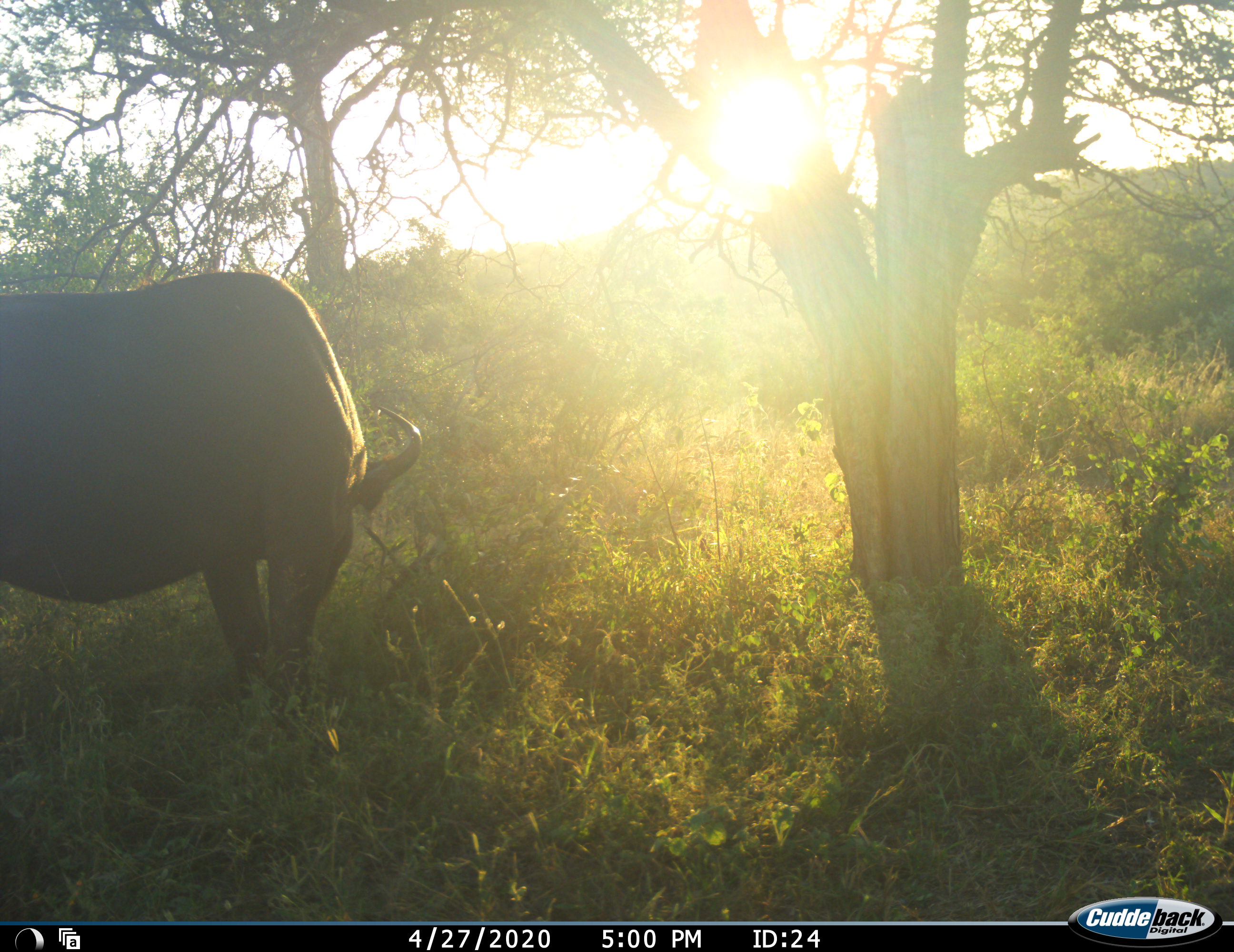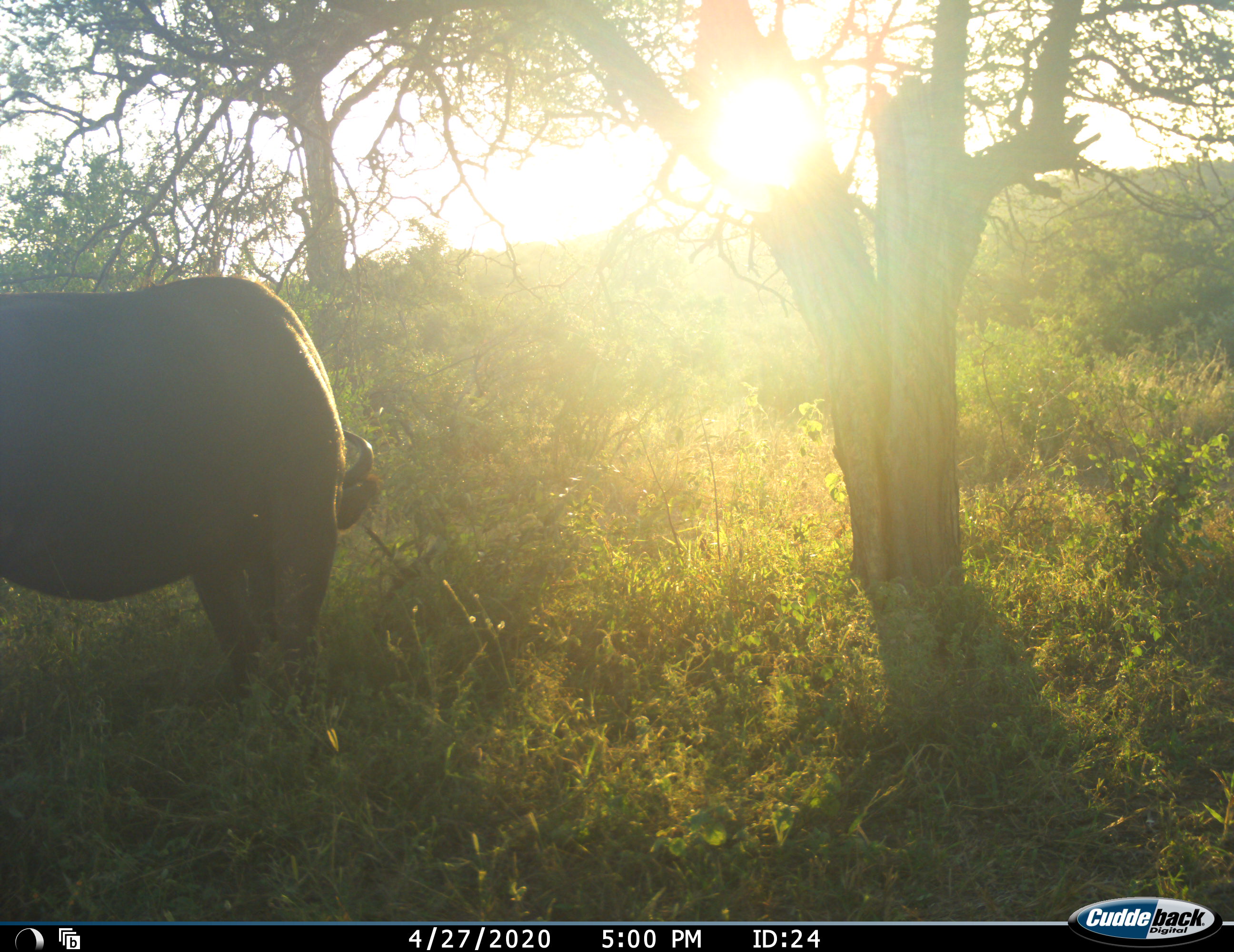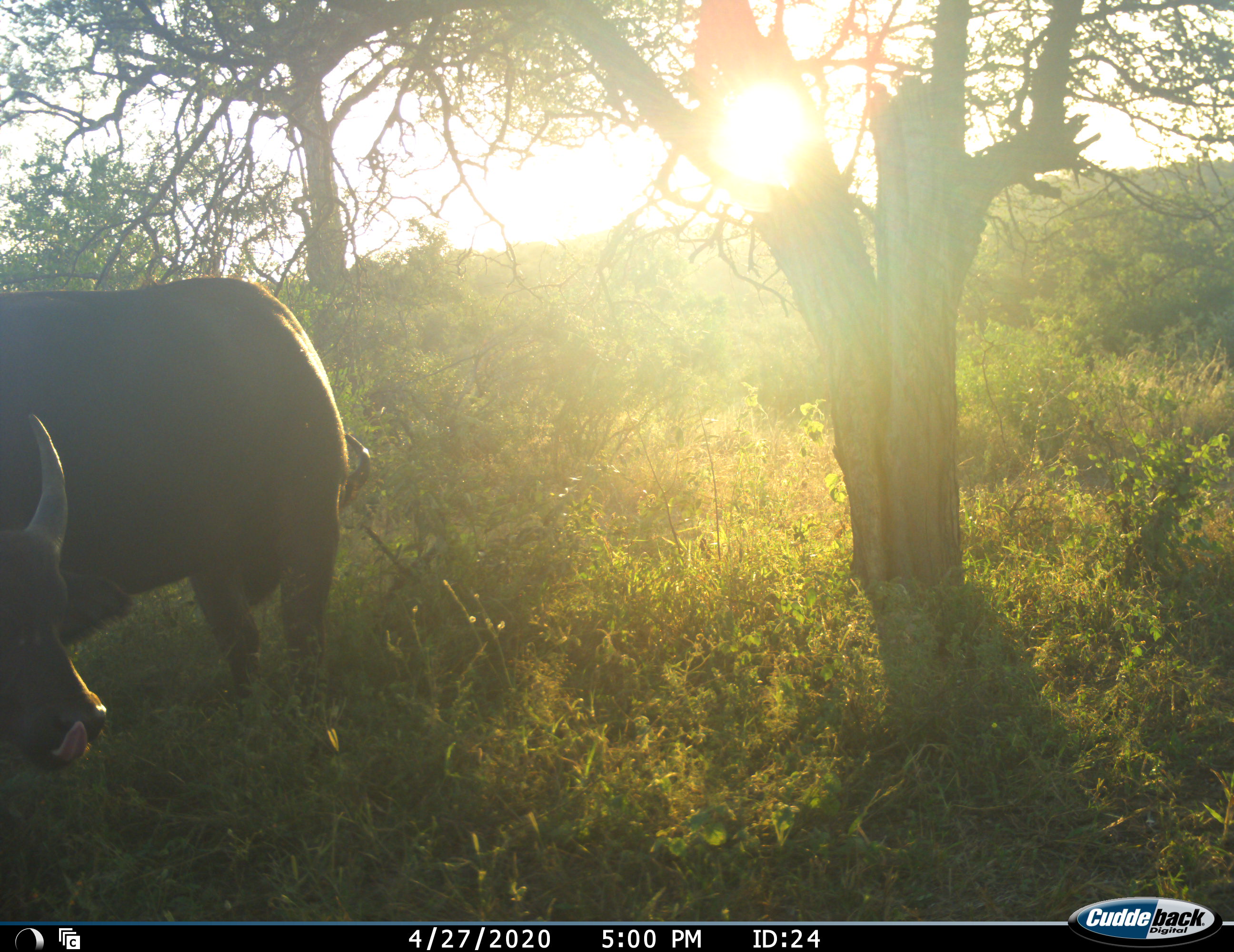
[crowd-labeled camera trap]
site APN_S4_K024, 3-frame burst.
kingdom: Animalia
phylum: Chordata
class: Mammalia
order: Artiodactyla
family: Bovidae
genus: Syncerus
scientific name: Syncerus caffer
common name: african buffalo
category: buffalo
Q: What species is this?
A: Buffalo (african buffalo) (Syncerus caffer).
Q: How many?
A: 2.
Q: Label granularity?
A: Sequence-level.